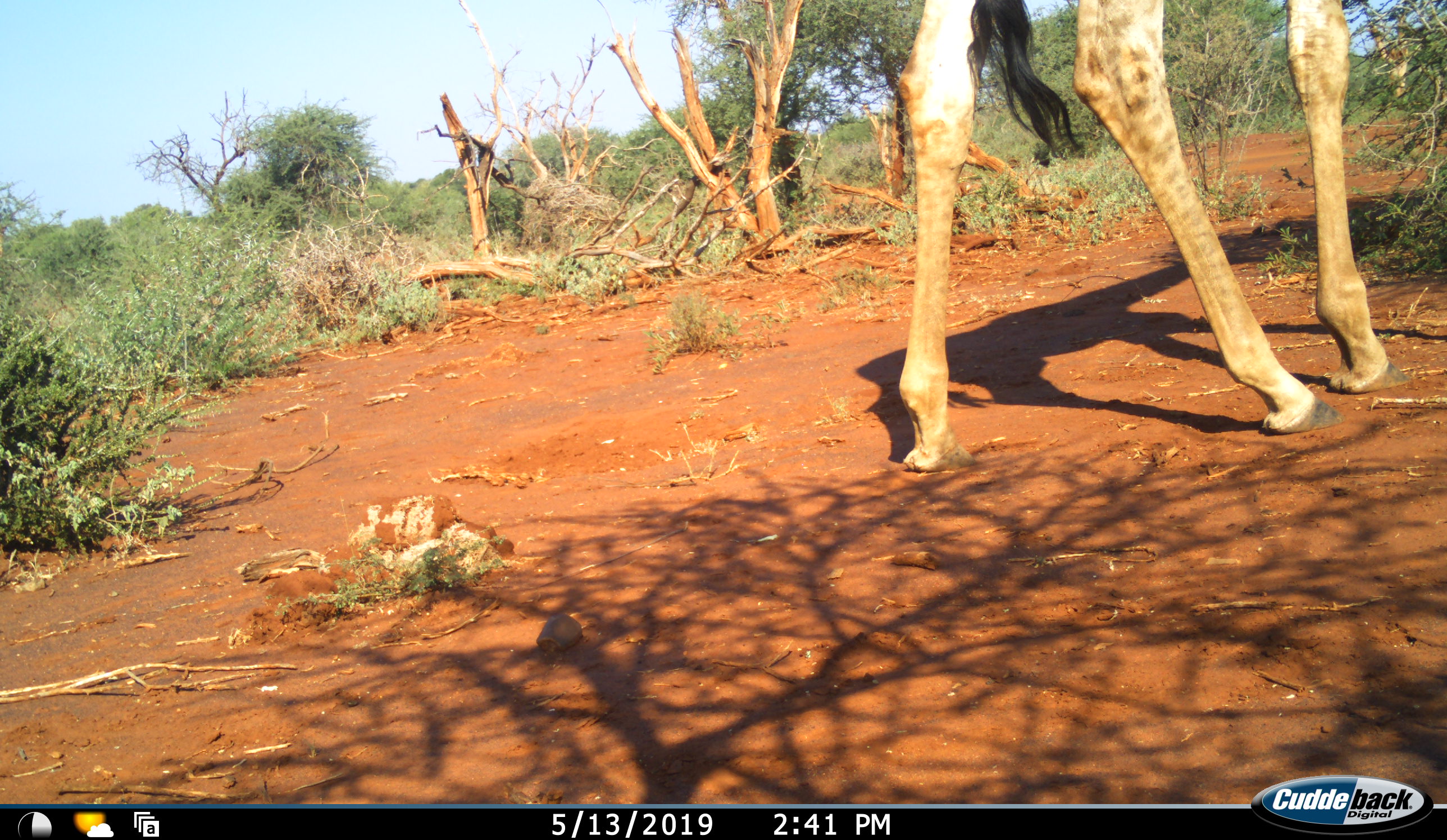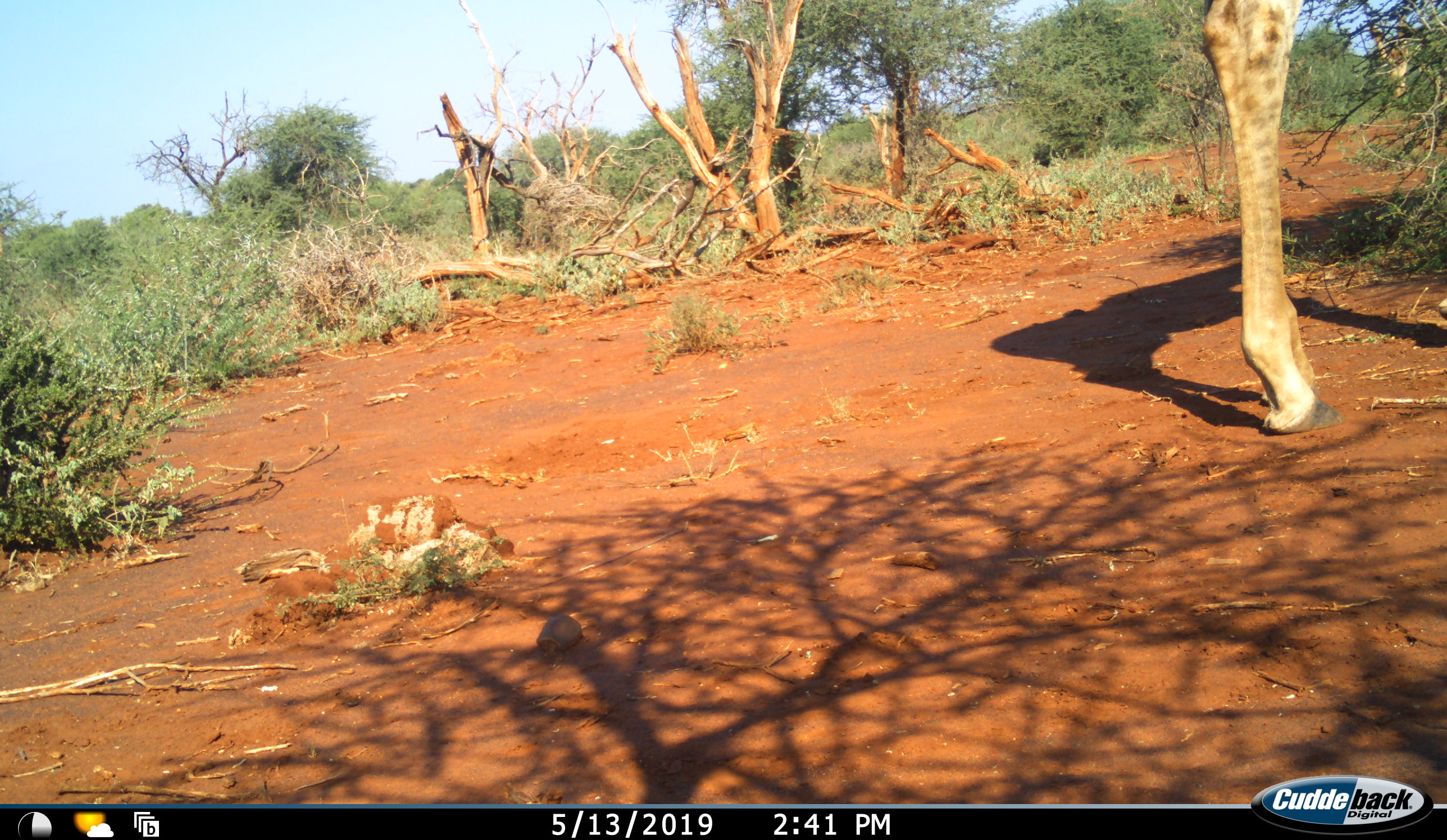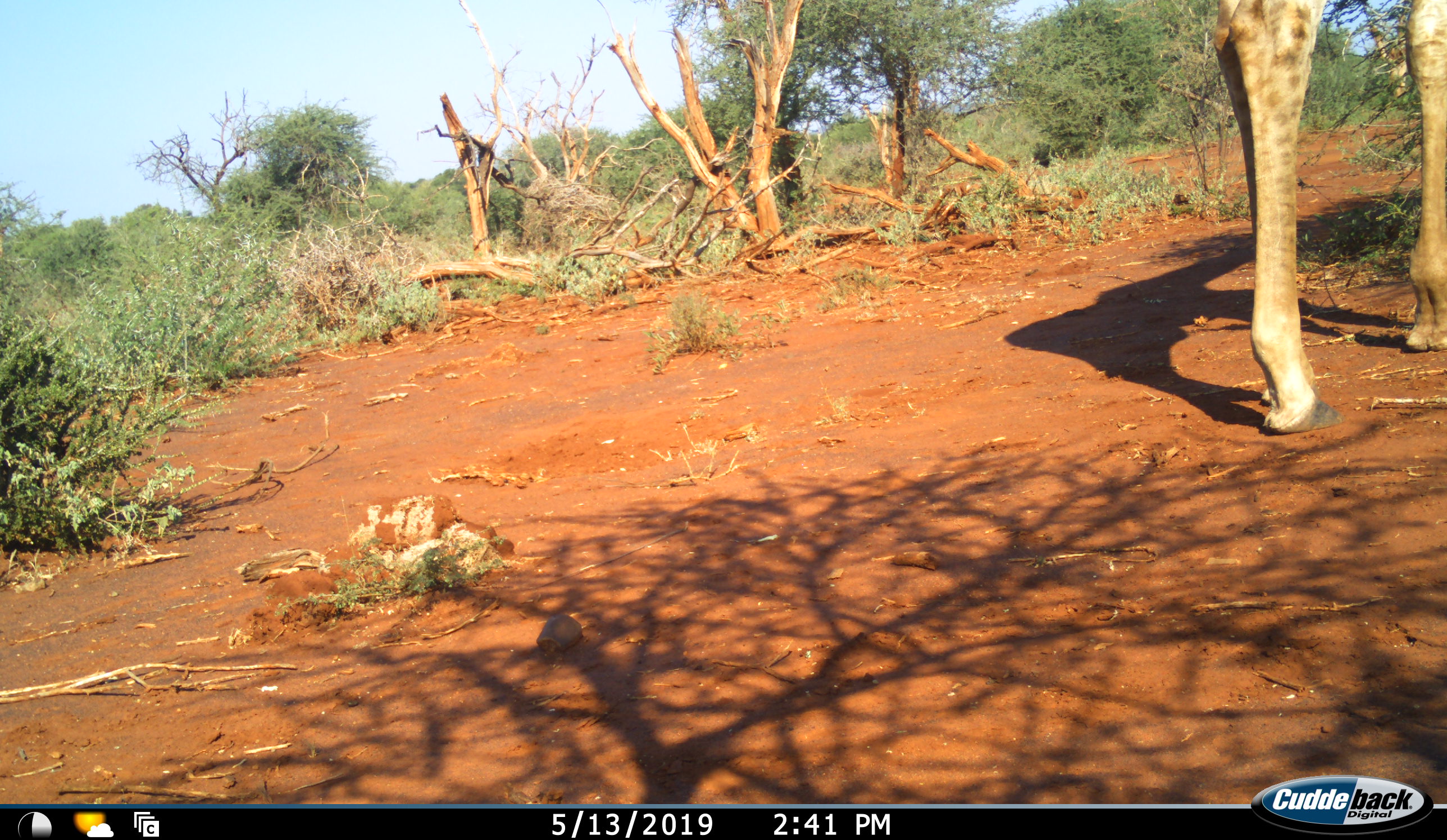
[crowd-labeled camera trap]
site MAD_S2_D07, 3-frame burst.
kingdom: Animalia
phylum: Chordata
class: Mammalia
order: Artiodactyla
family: Giraffidae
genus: Giraffa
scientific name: Giraffa camelopardalis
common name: giraffe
Giraffe (Giraffa camelopardalis), count 1. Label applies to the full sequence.